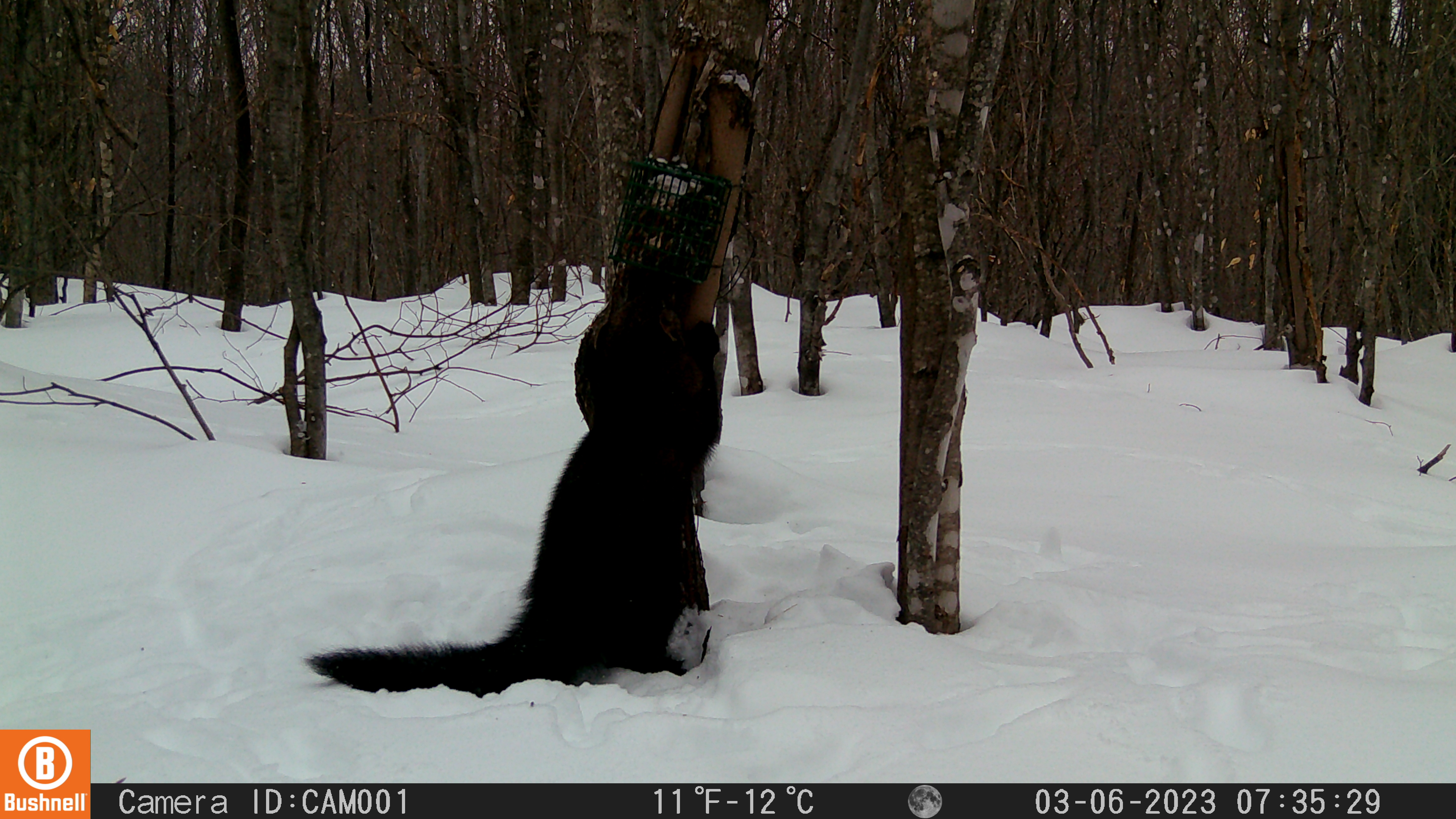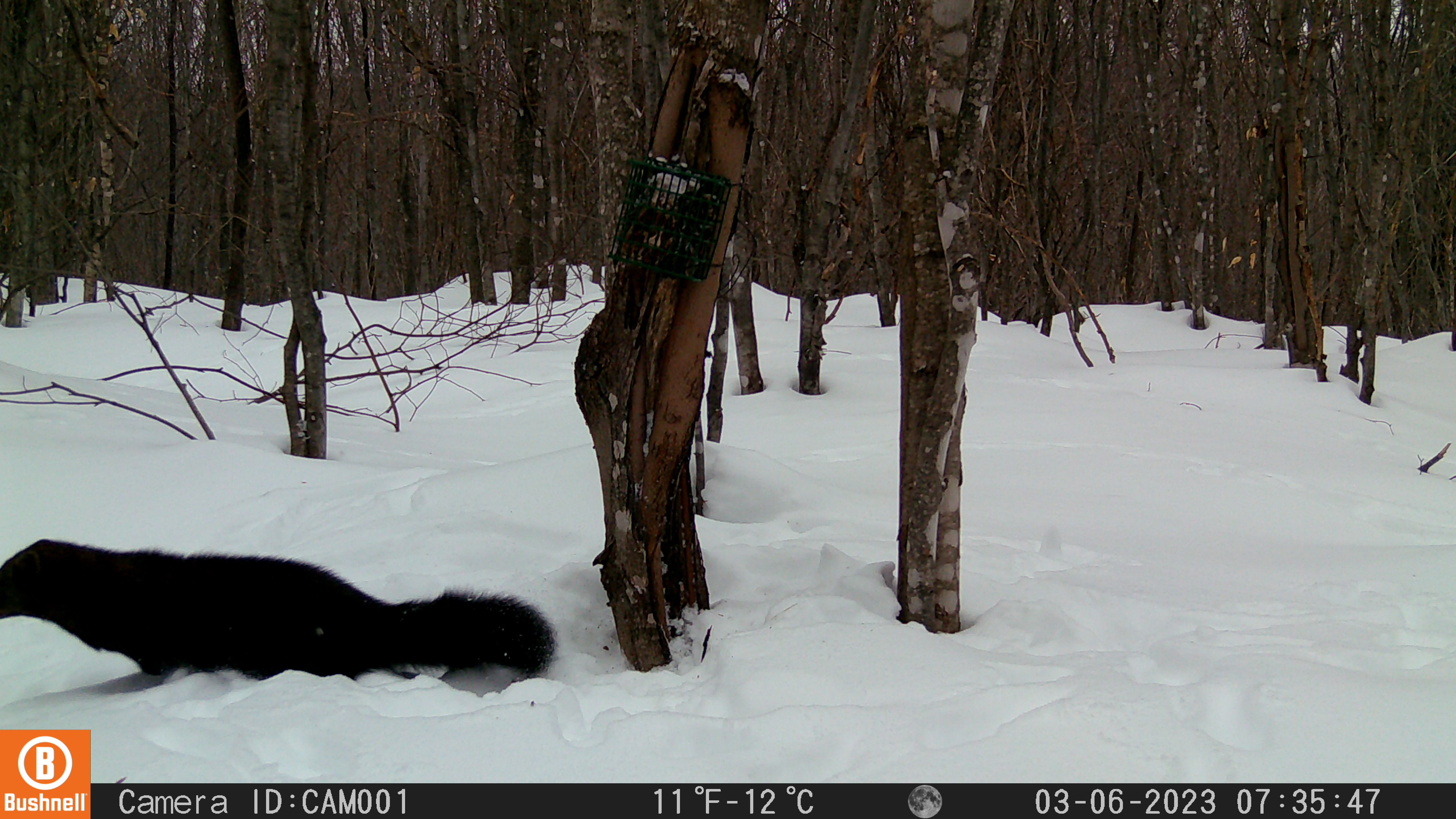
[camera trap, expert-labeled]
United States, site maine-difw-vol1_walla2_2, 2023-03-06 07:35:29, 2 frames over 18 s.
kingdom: Animalia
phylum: Chordata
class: Mammalia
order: Carnivora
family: Mustelidae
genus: Pekania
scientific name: Pekania pennanti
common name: fisher